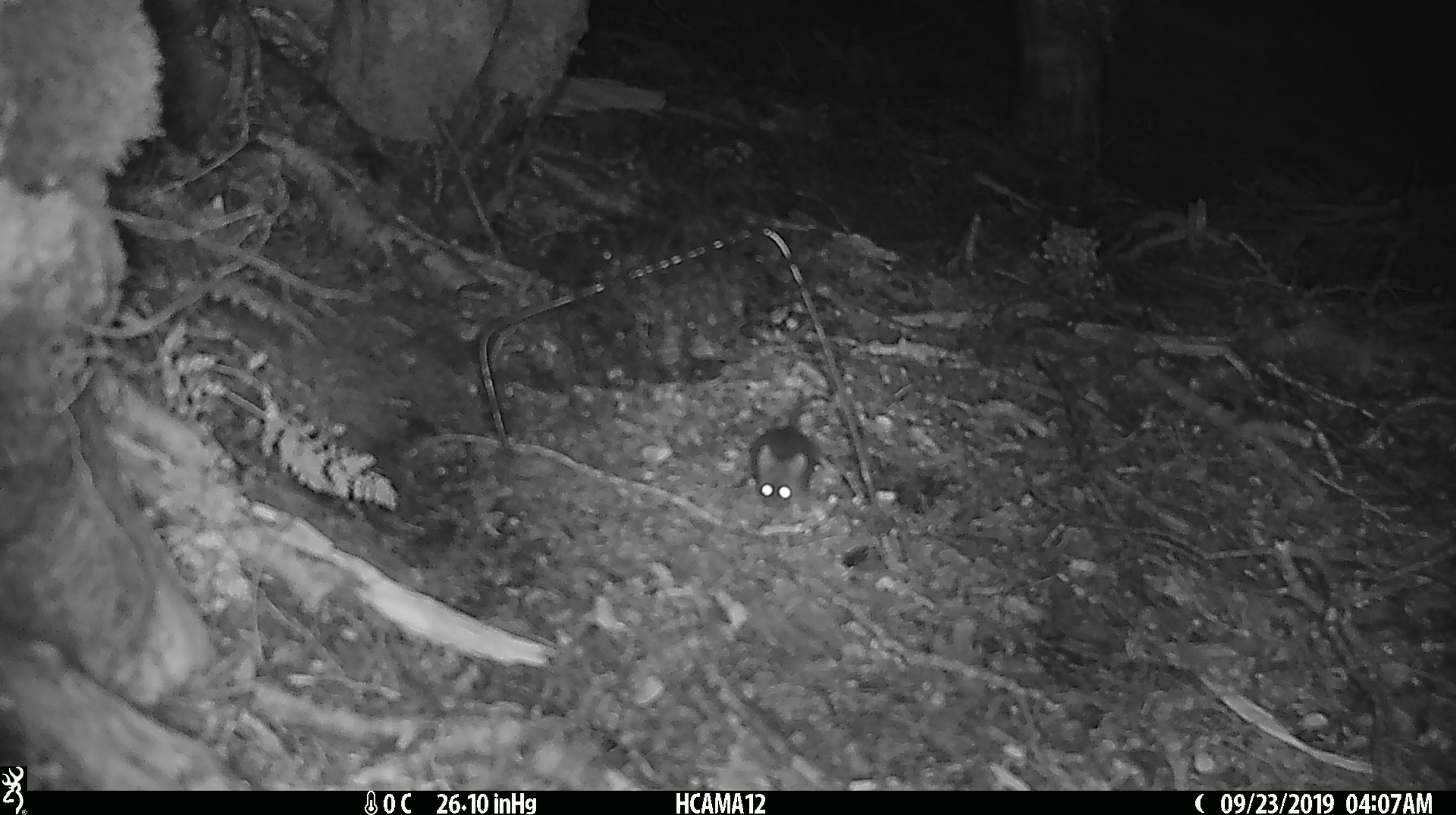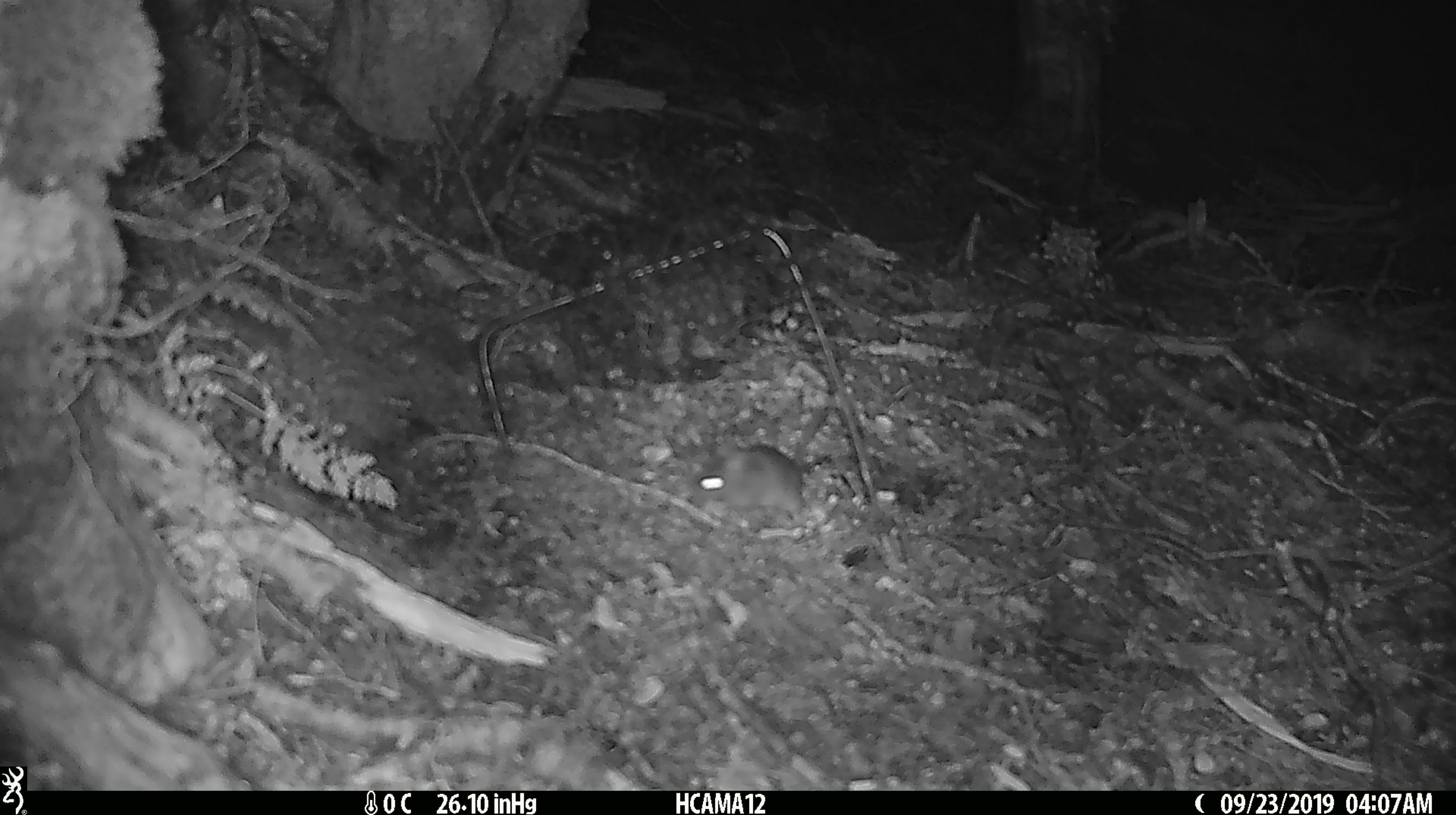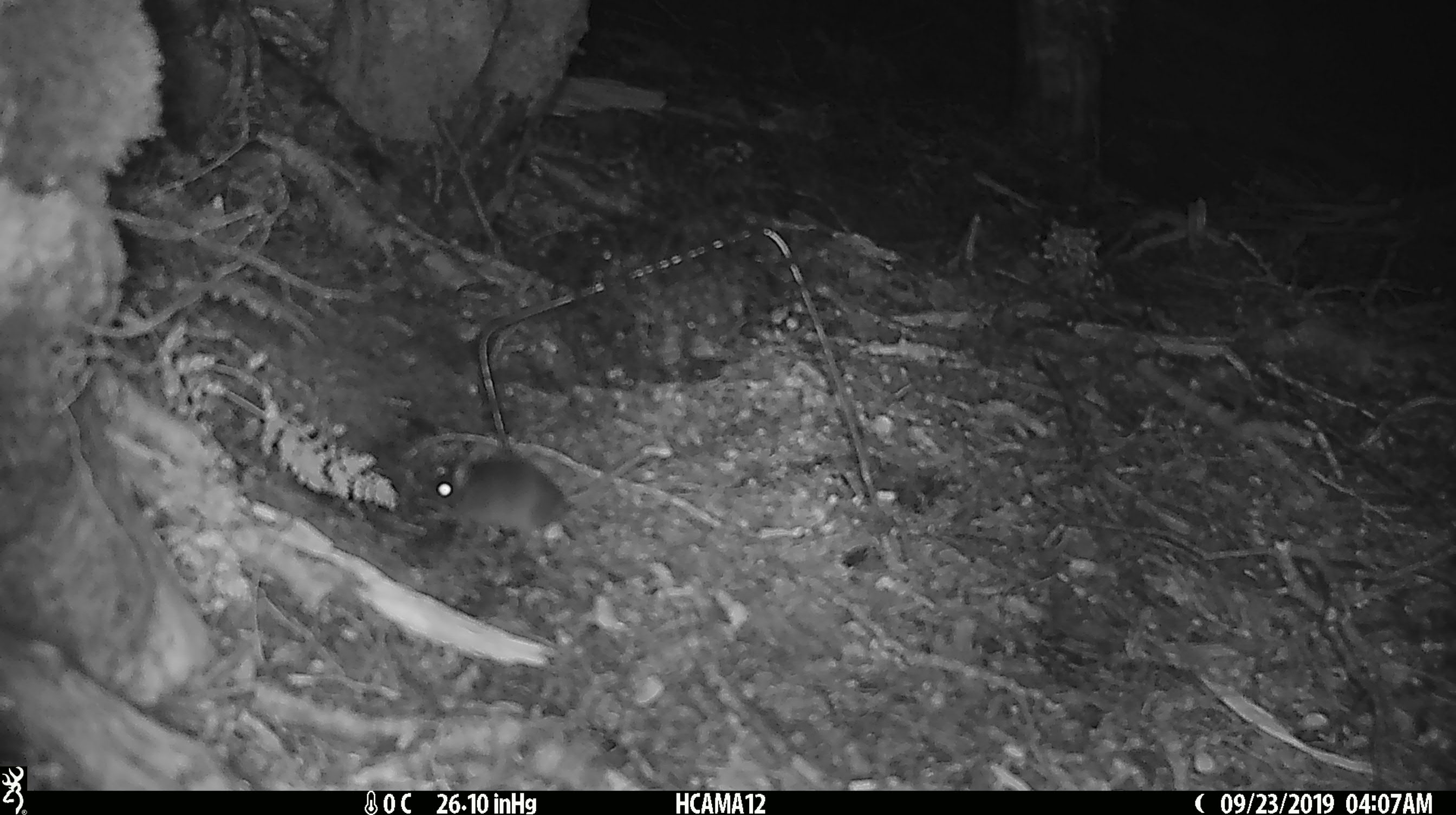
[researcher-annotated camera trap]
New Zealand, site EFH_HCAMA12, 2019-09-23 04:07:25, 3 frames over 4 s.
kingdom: Animalia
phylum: Chordata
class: Mammalia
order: Rodentia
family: Muridae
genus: Mus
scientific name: Mus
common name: mouse